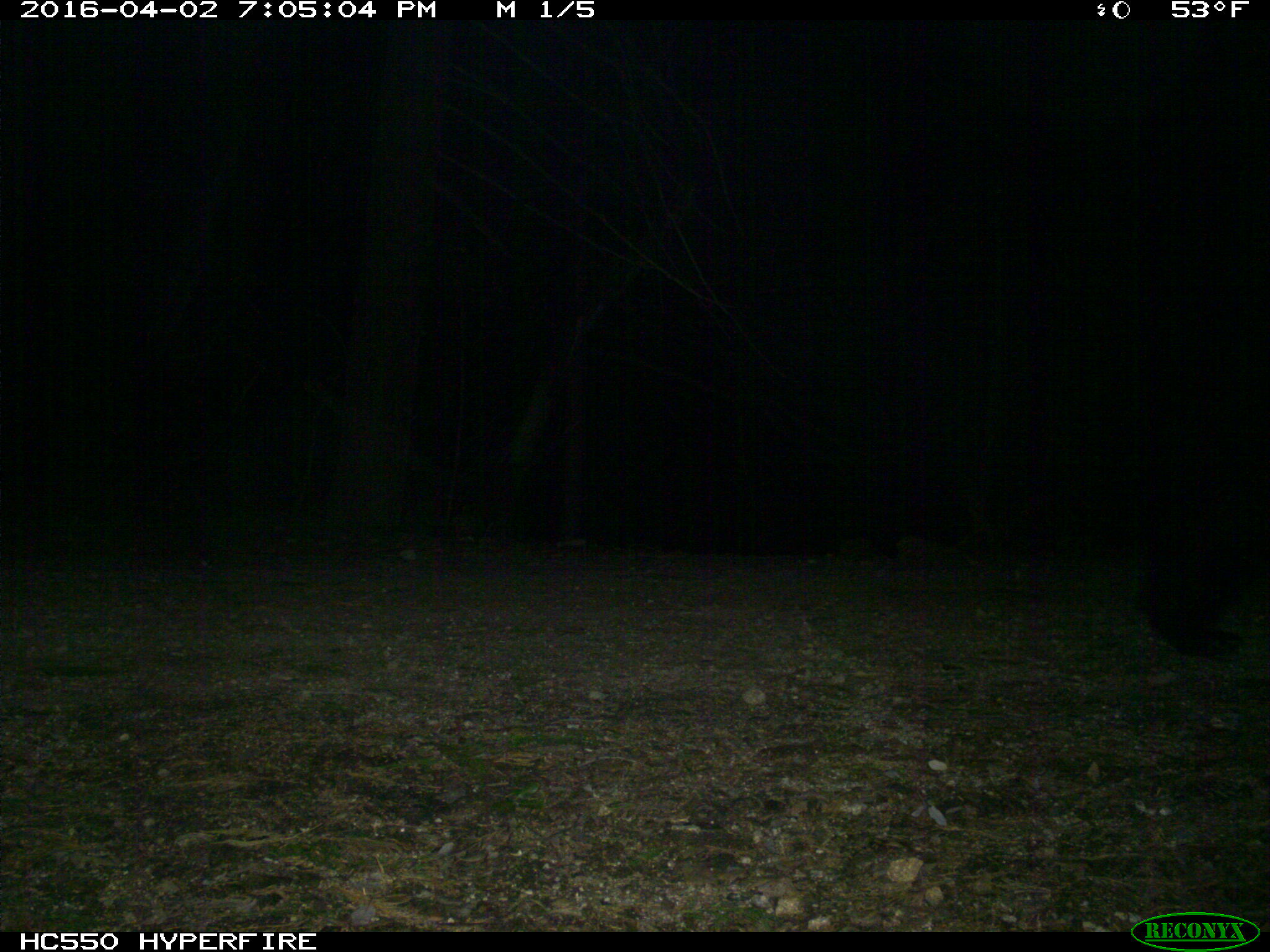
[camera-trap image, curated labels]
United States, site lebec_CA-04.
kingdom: Animalia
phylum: Chordata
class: Mammalia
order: Carnivora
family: Ursidae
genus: Ursus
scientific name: Ursus americanus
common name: american black bear